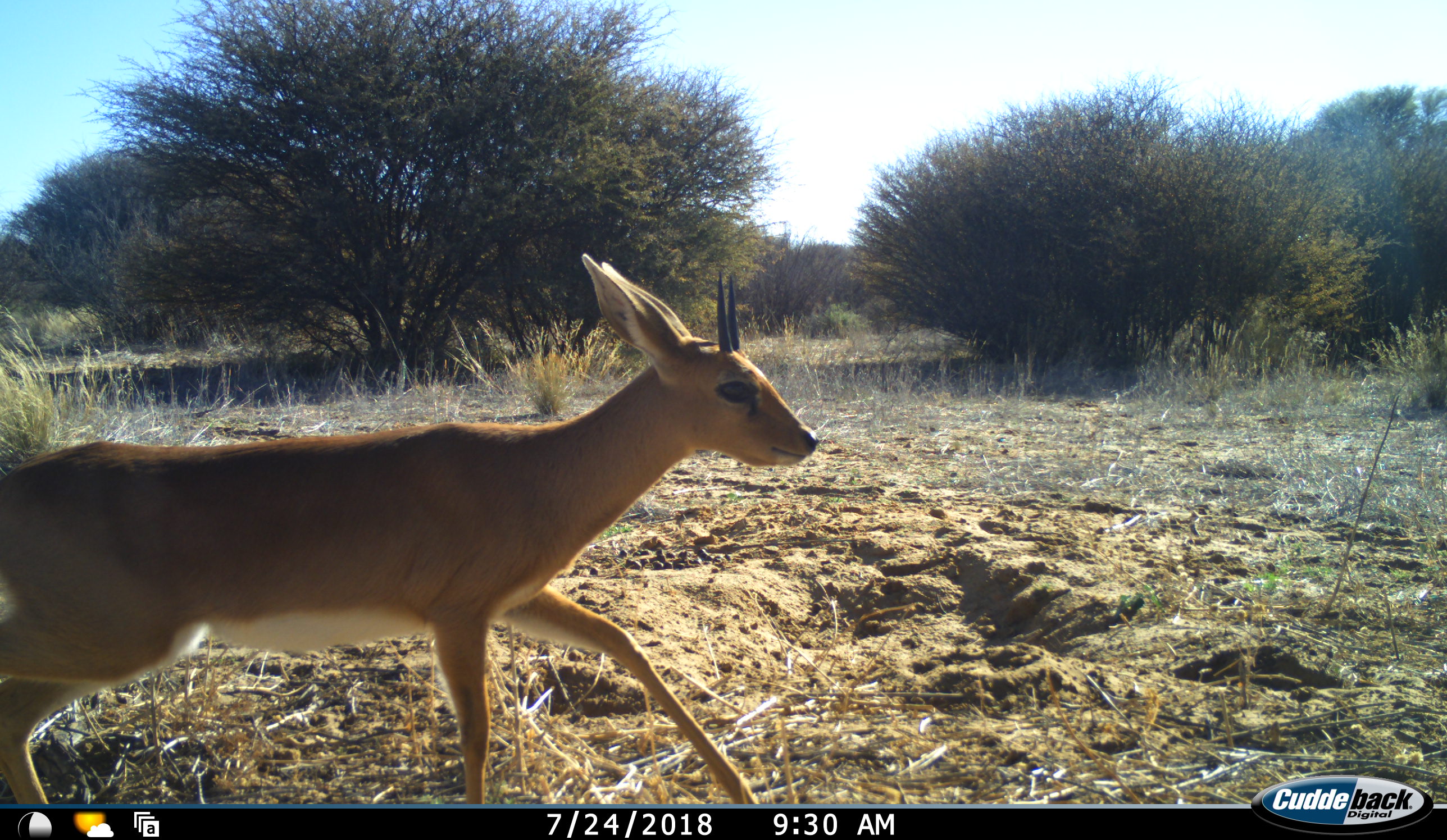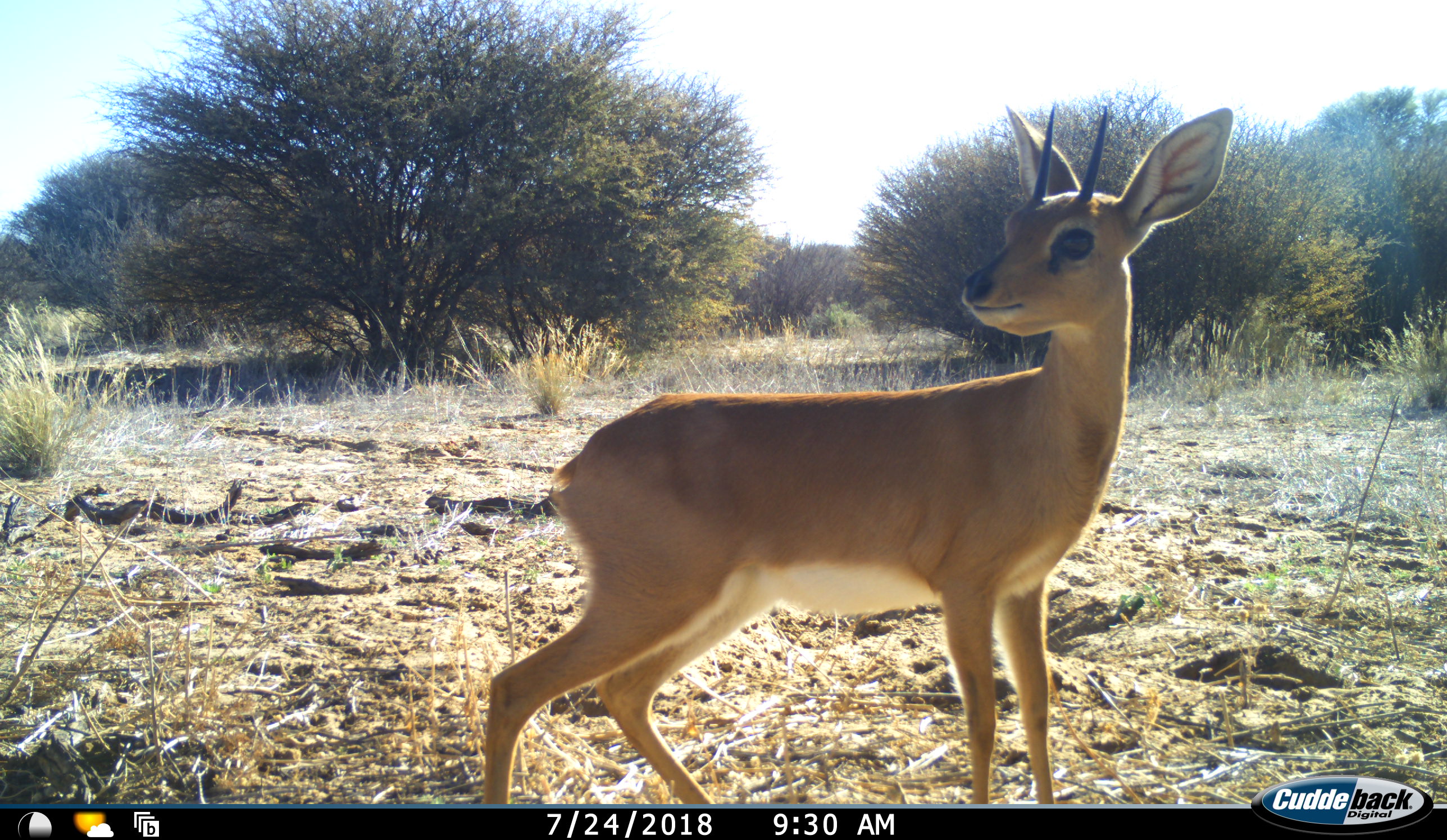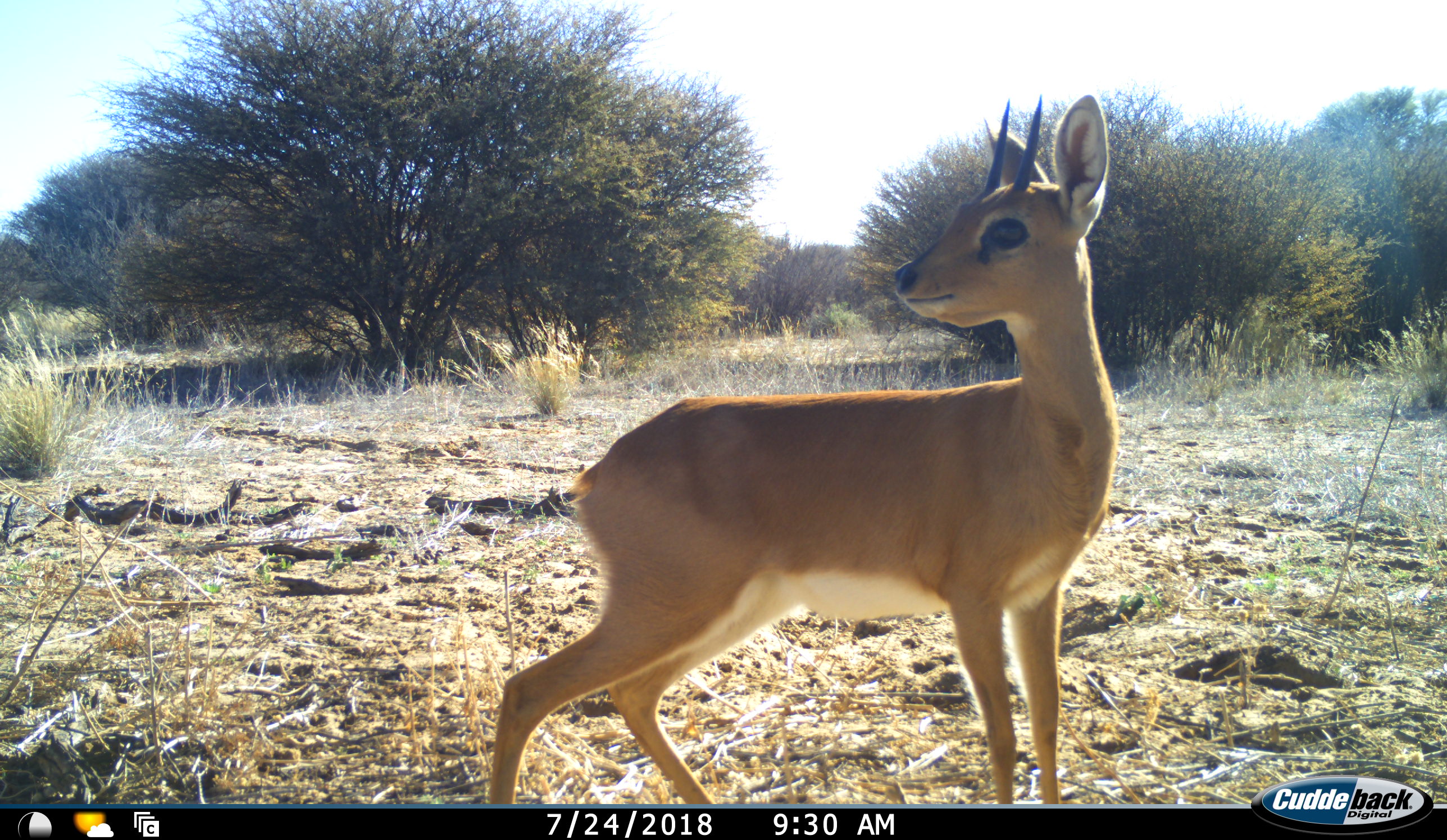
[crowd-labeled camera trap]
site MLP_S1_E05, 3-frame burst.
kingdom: Animalia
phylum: Chordata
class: Mammalia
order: Artiodactyla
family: Bovidae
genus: Raphicerus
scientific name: Raphicerus campestris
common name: steenbok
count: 1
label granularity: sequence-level